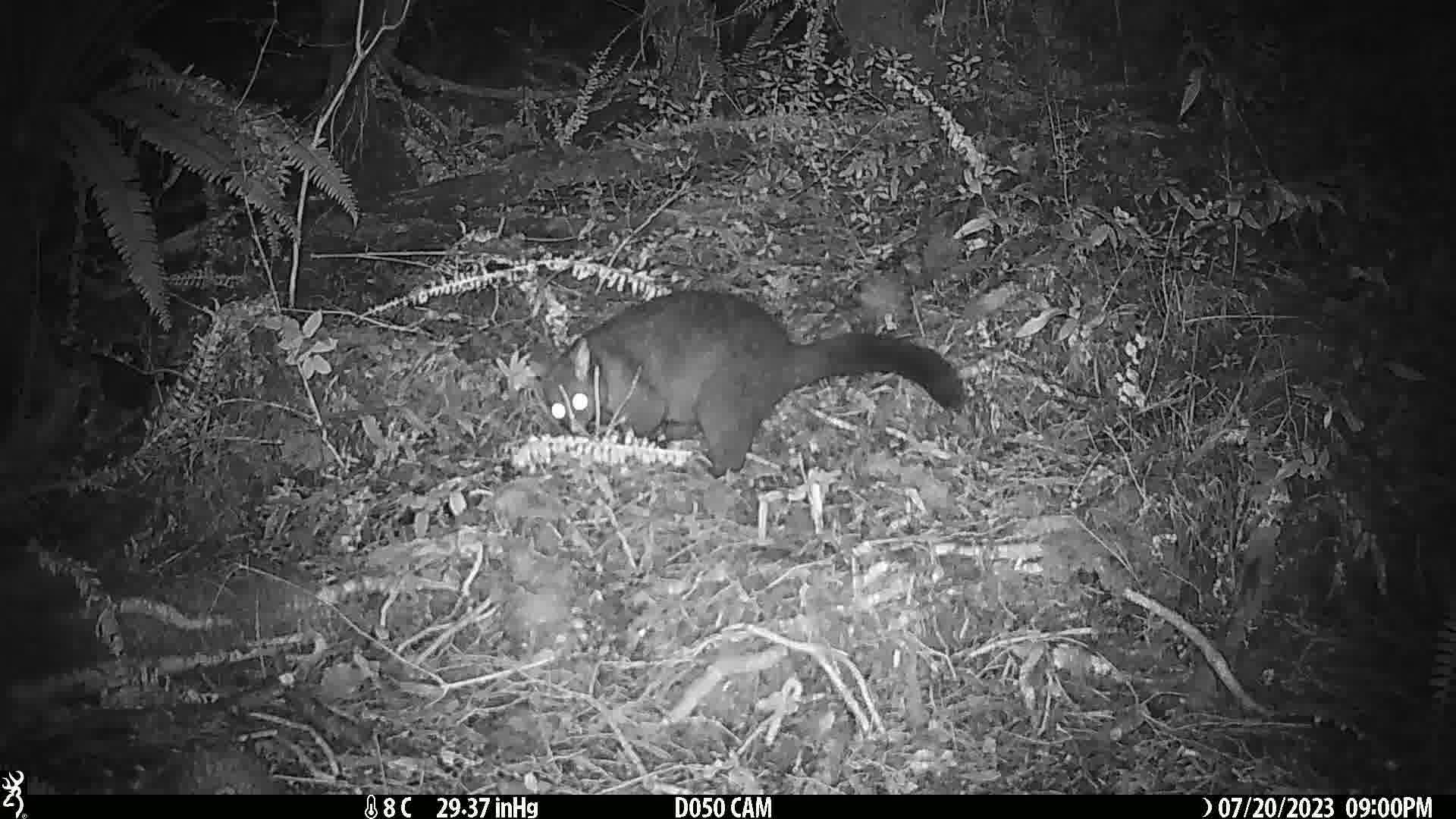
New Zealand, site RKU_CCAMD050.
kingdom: Animalia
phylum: Chordata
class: Mammalia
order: Diprotodontia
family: Phalangeridae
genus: Trichosurus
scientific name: Trichosurus vulpecula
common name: common brushtail possum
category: possum